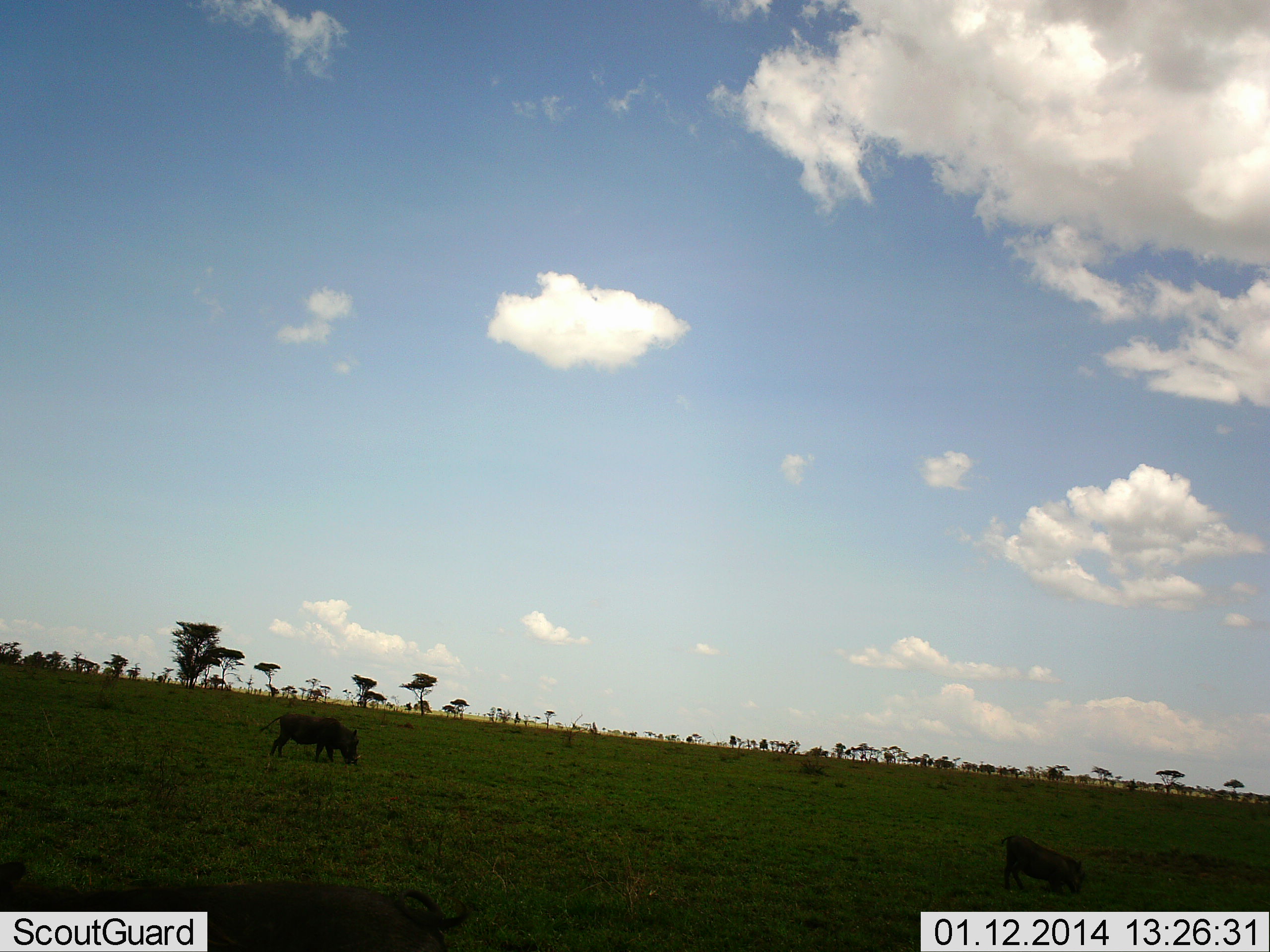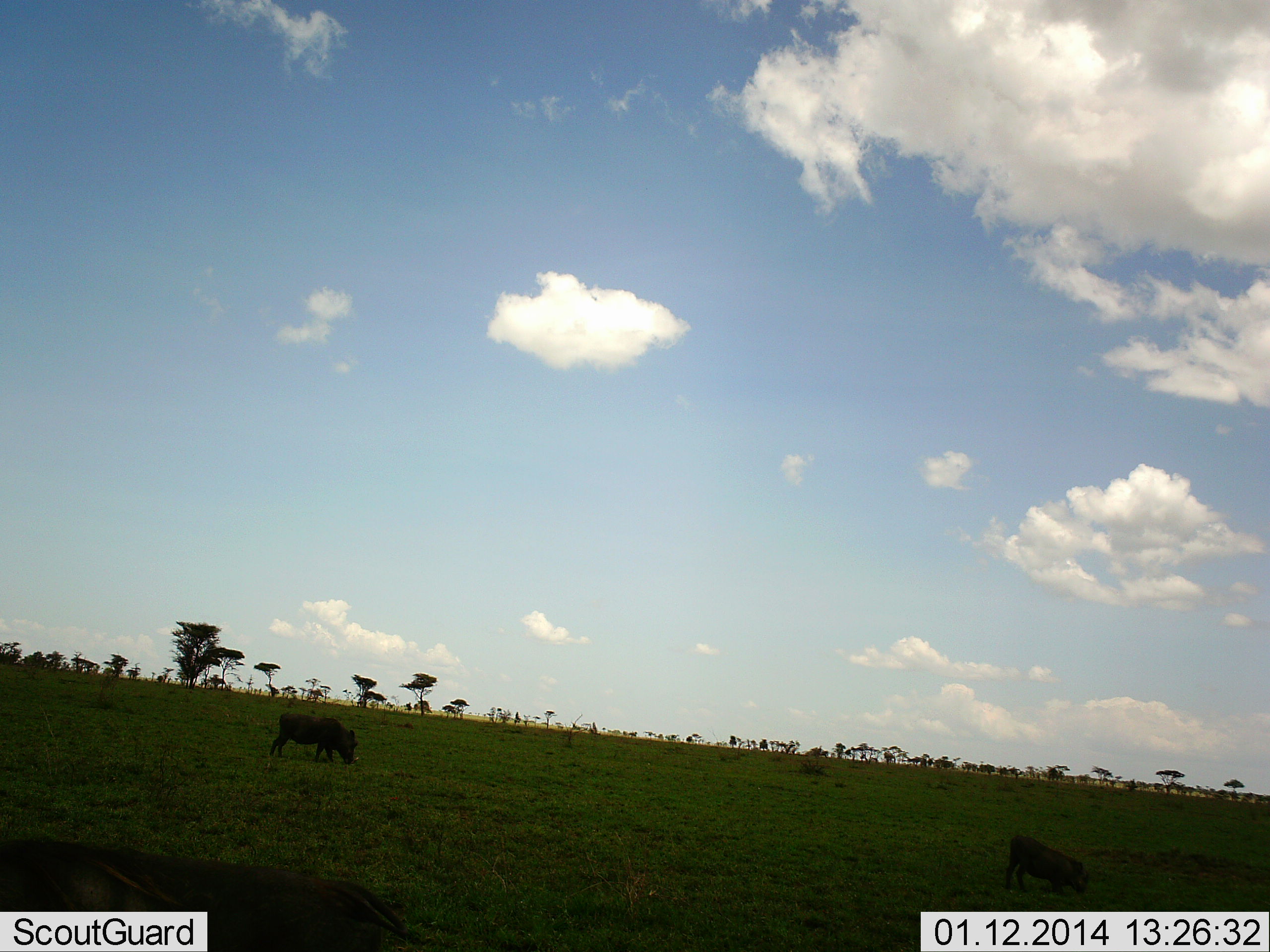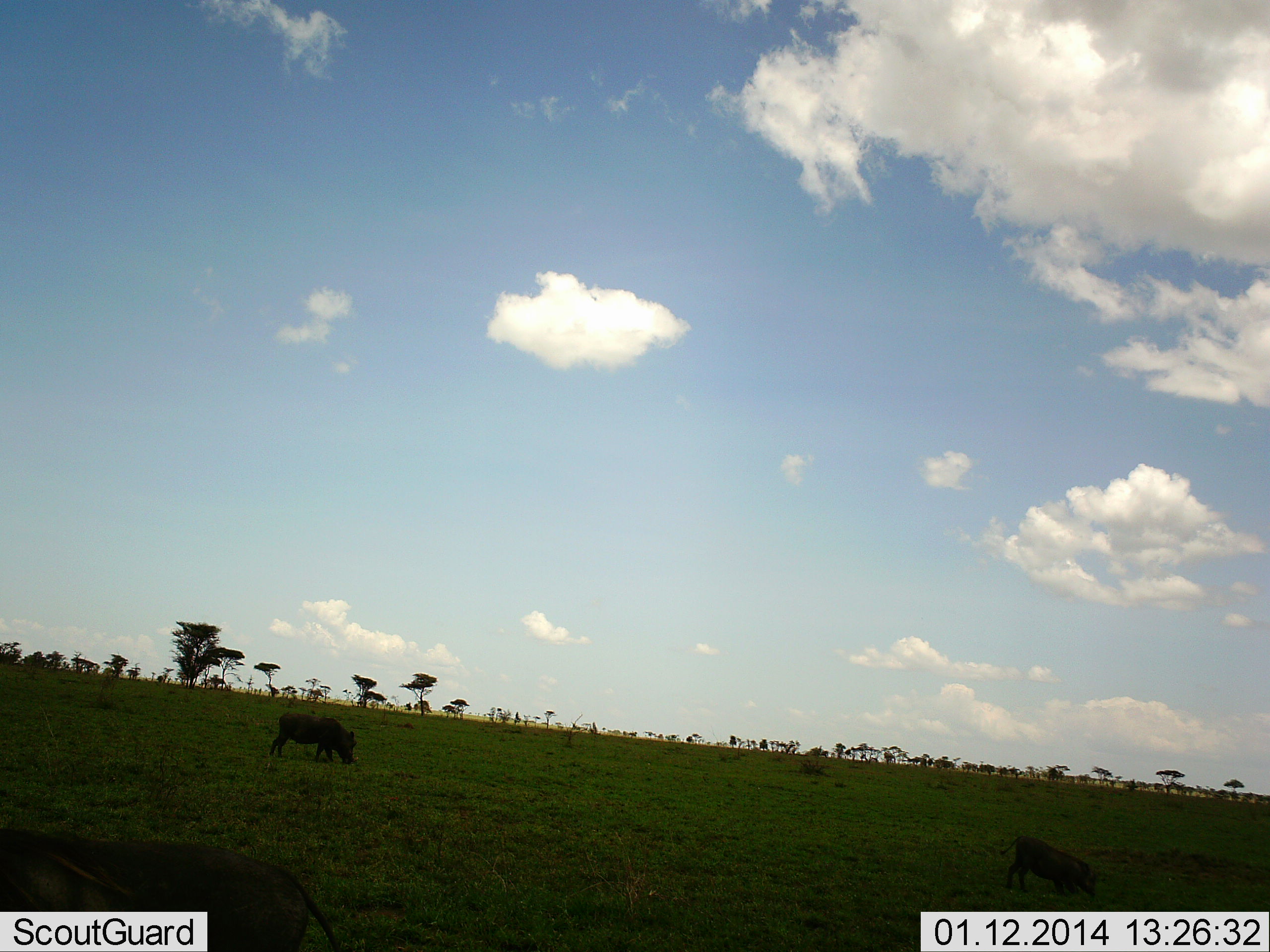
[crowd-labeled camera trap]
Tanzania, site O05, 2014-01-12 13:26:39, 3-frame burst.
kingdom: Animalia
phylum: Chordata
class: Mammalia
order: Artiodactyla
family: Suidae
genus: Phacochoerus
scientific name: Phacochoerus africanus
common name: warthog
Warthog (Phacochoerus africanus), count 2. Behavior (volunteer vote fractions): standing 0%, resting 0%, moving 10%, interacting 0%. Young present (vote fraction): 10%. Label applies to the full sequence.